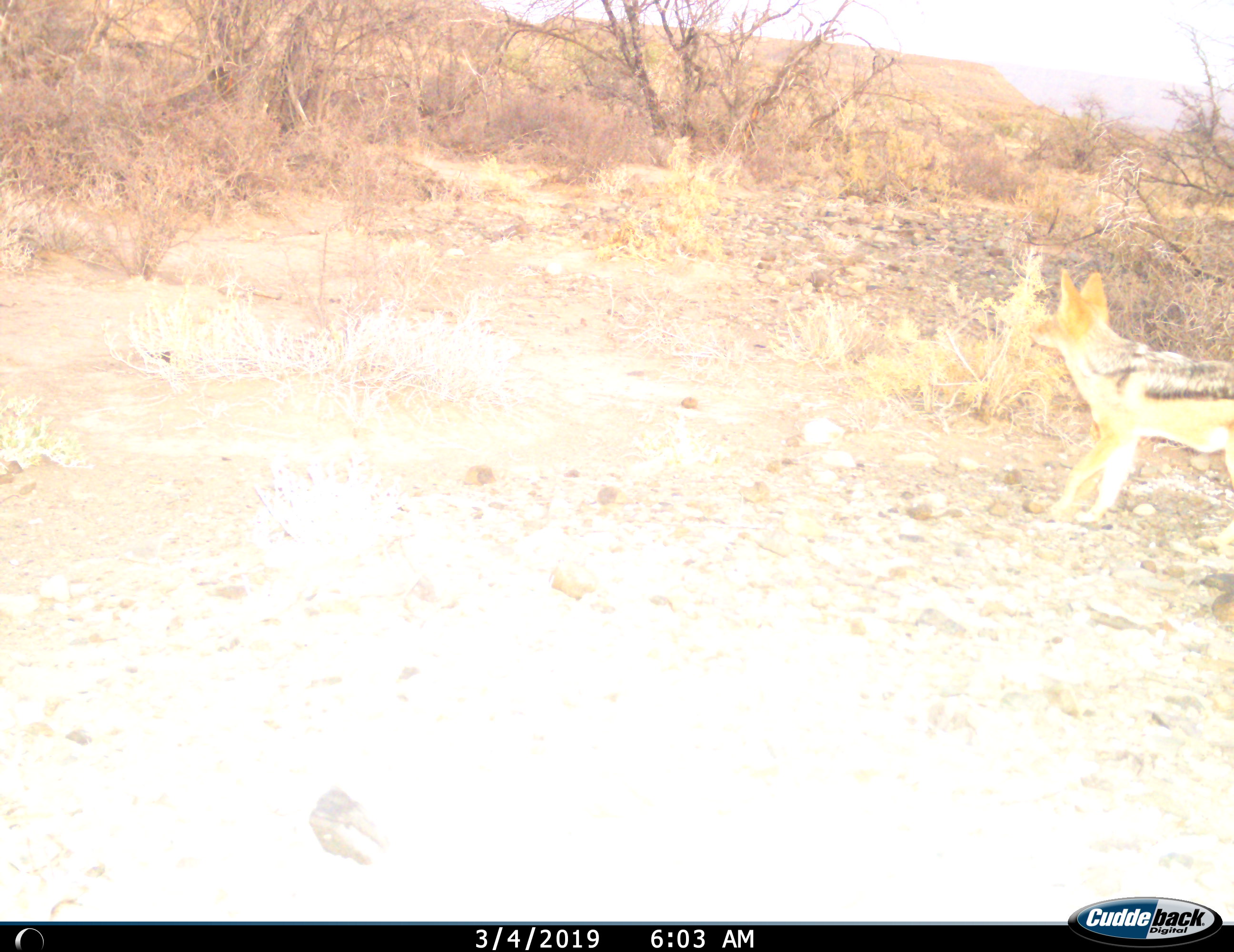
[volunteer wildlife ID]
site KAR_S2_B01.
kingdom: Animalia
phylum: Chordata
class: Mammalia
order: Carnivora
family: Canidae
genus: Lupulella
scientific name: Lupulella mesomelas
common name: black-backed jackal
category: jackalblackbacked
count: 1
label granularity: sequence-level